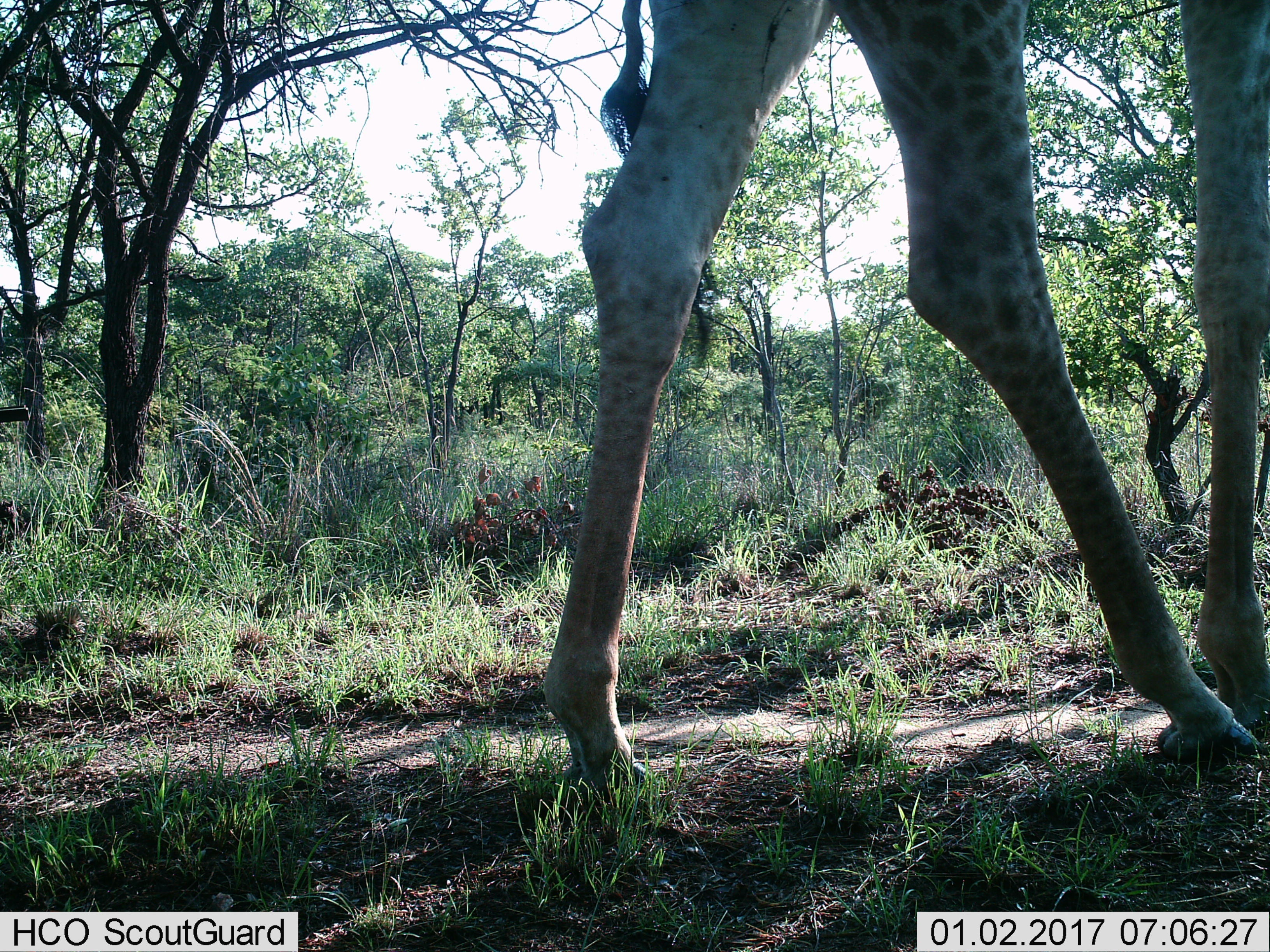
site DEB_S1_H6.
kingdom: Animalia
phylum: Chordata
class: Mammalia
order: Artiodactyla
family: Giraffidae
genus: Giraffa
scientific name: Giraffa camelopardalis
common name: giraffe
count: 1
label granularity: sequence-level